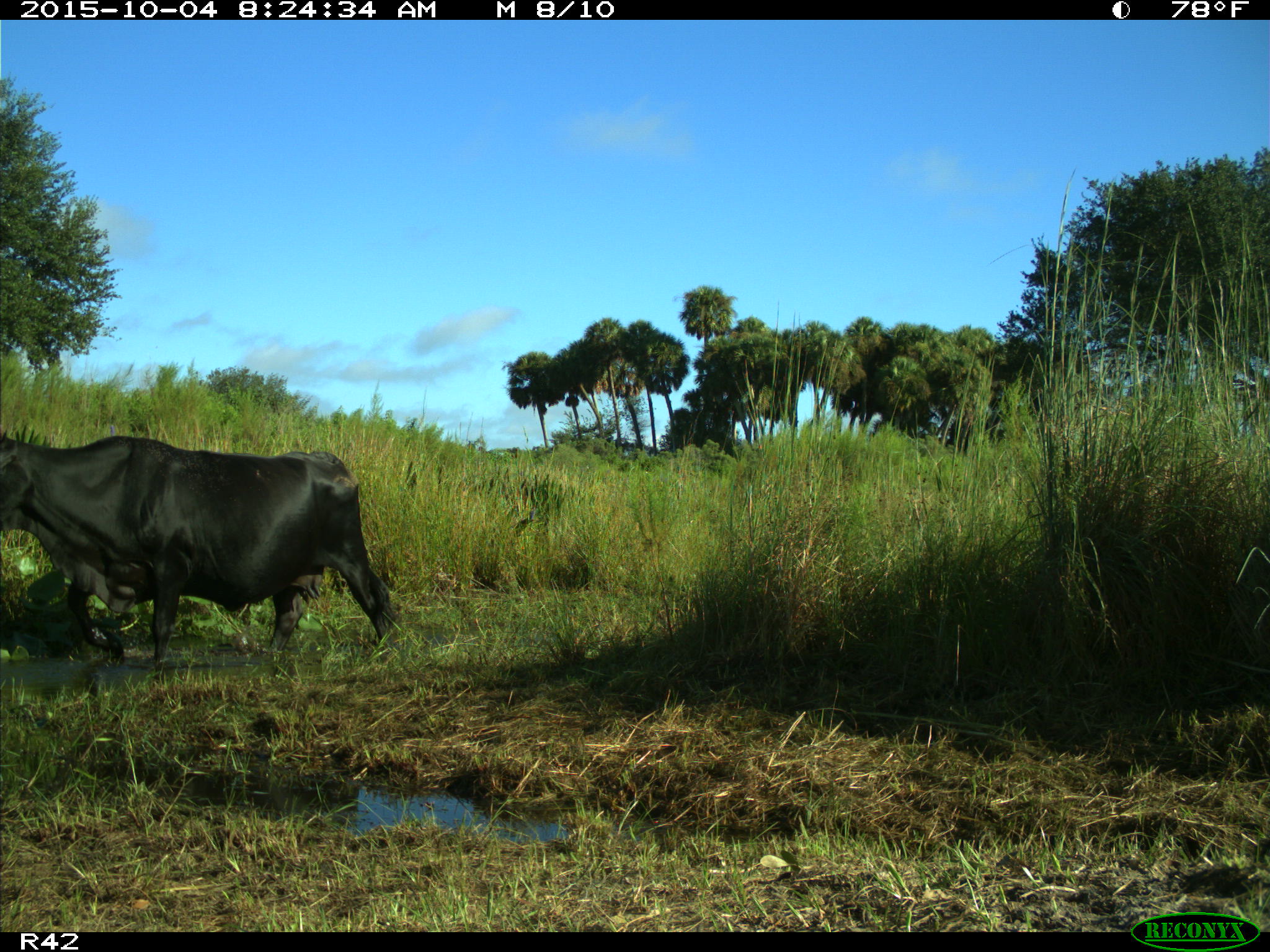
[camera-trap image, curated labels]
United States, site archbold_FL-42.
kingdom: Animalia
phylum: Chordata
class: Mammalia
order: Artiodactyla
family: Bovidae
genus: Bos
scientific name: Bos taurus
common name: domestic cow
Bos taurus (domestic cow).